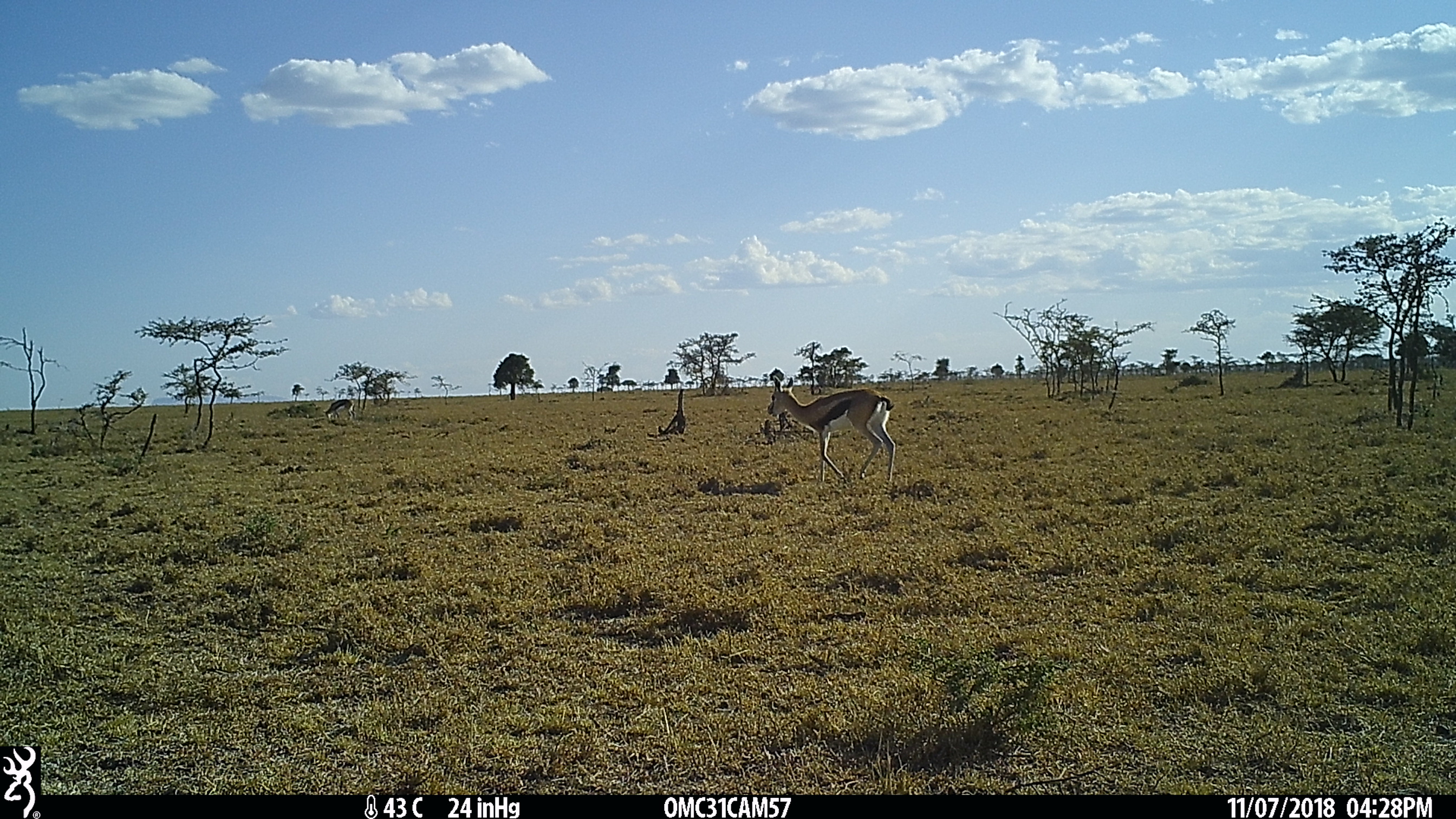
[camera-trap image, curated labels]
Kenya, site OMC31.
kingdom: Animalia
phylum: Chordata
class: Mammalia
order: Artiodactyla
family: Bovidae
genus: Eudorcas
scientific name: Eudorcas thomsonii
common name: thomon's gazelle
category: gazelle thomsons